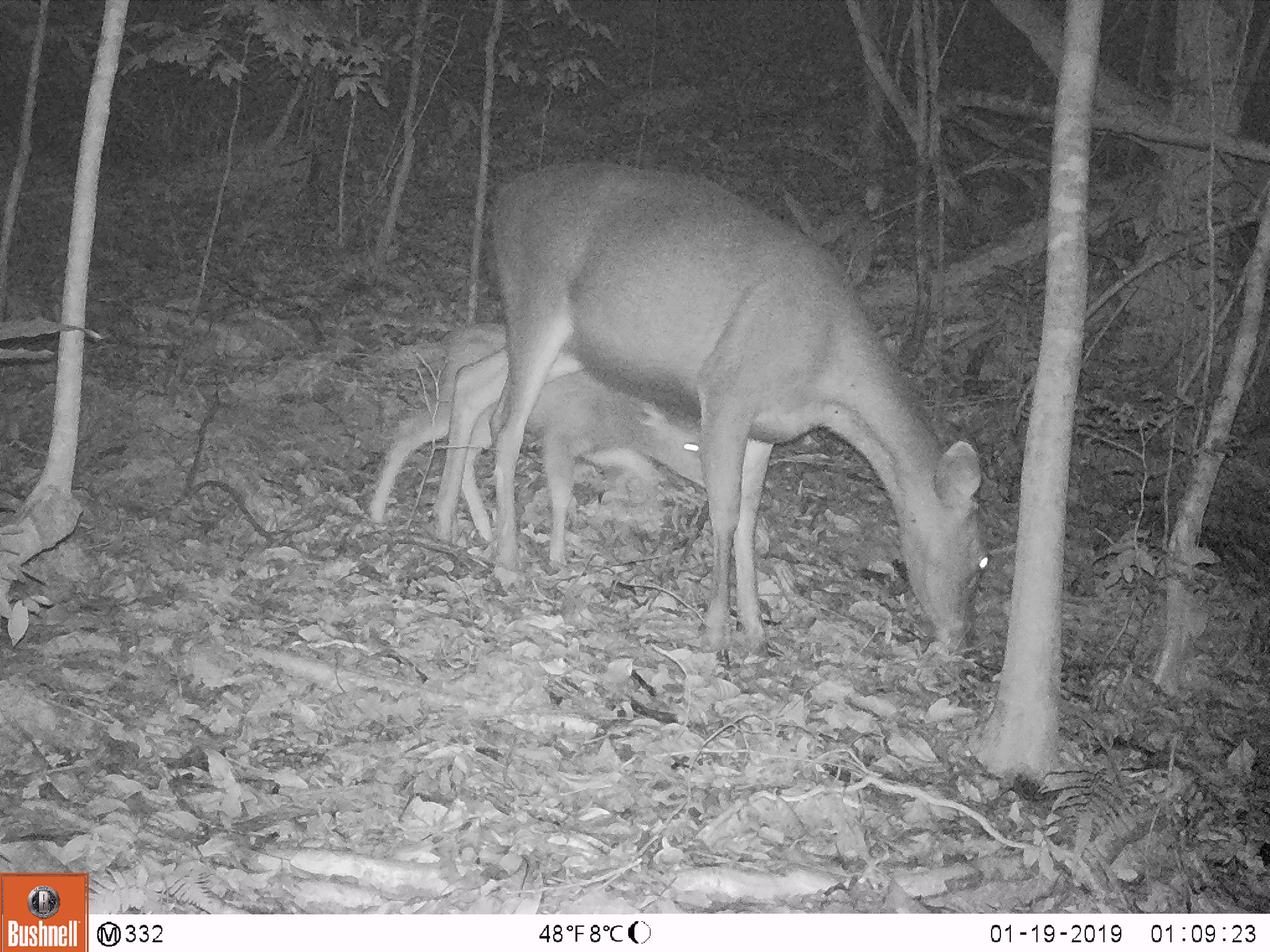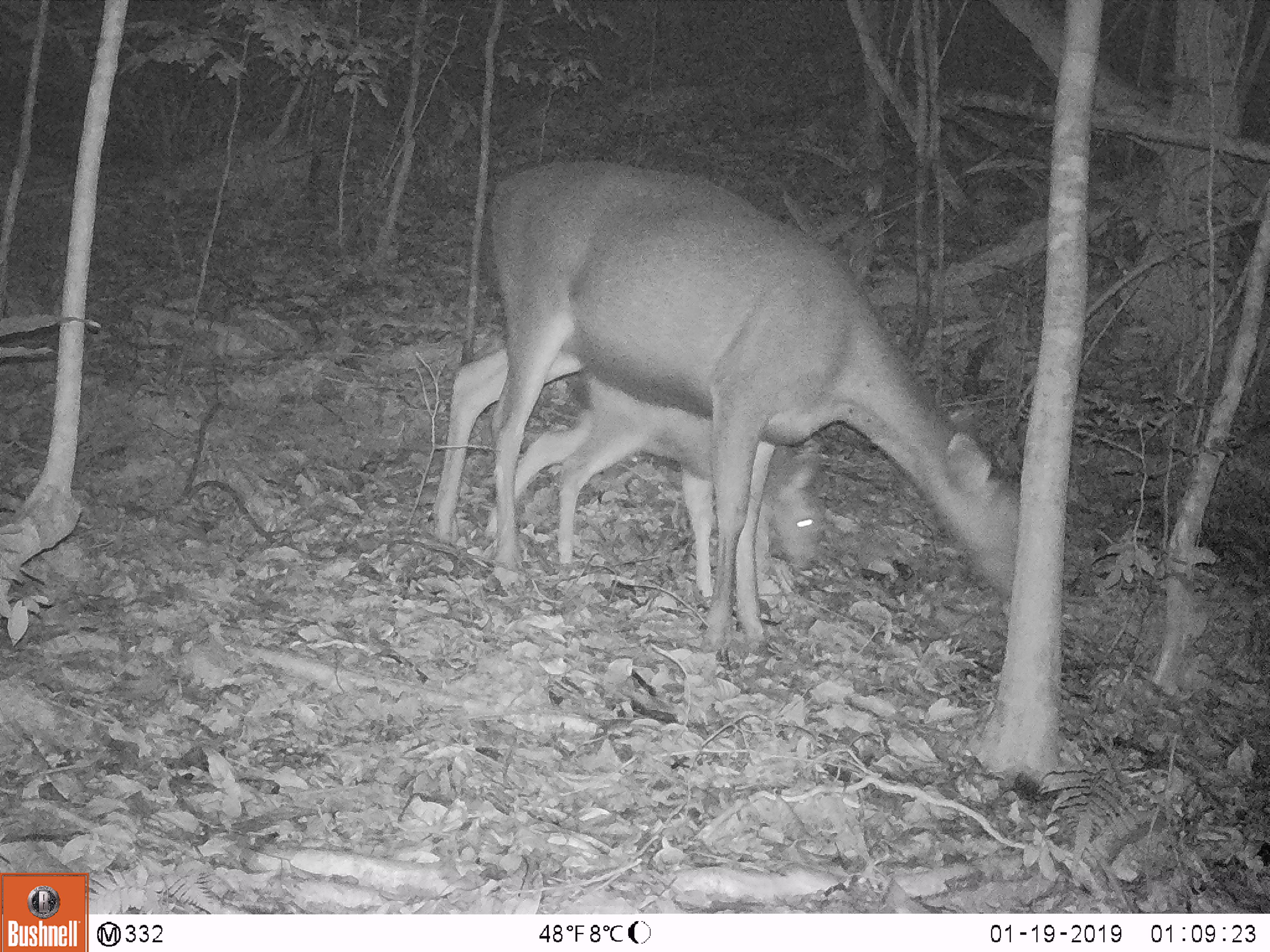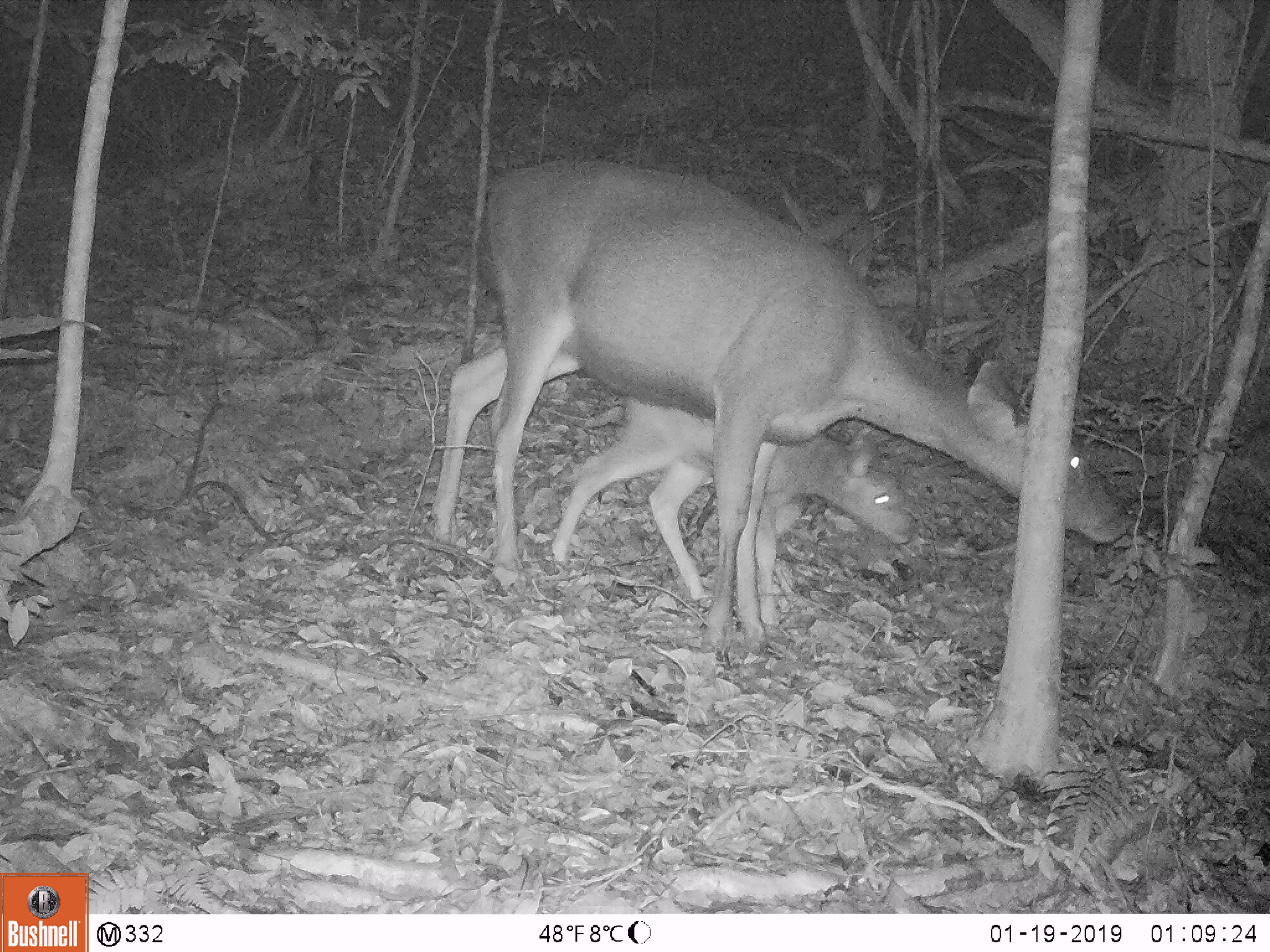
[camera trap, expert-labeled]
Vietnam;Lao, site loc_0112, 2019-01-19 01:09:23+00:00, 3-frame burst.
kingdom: Animalia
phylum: Chordata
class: Mammalia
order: Artiodactyla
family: Cervidae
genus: Rusa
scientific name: Rusa unicolor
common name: sambar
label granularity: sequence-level